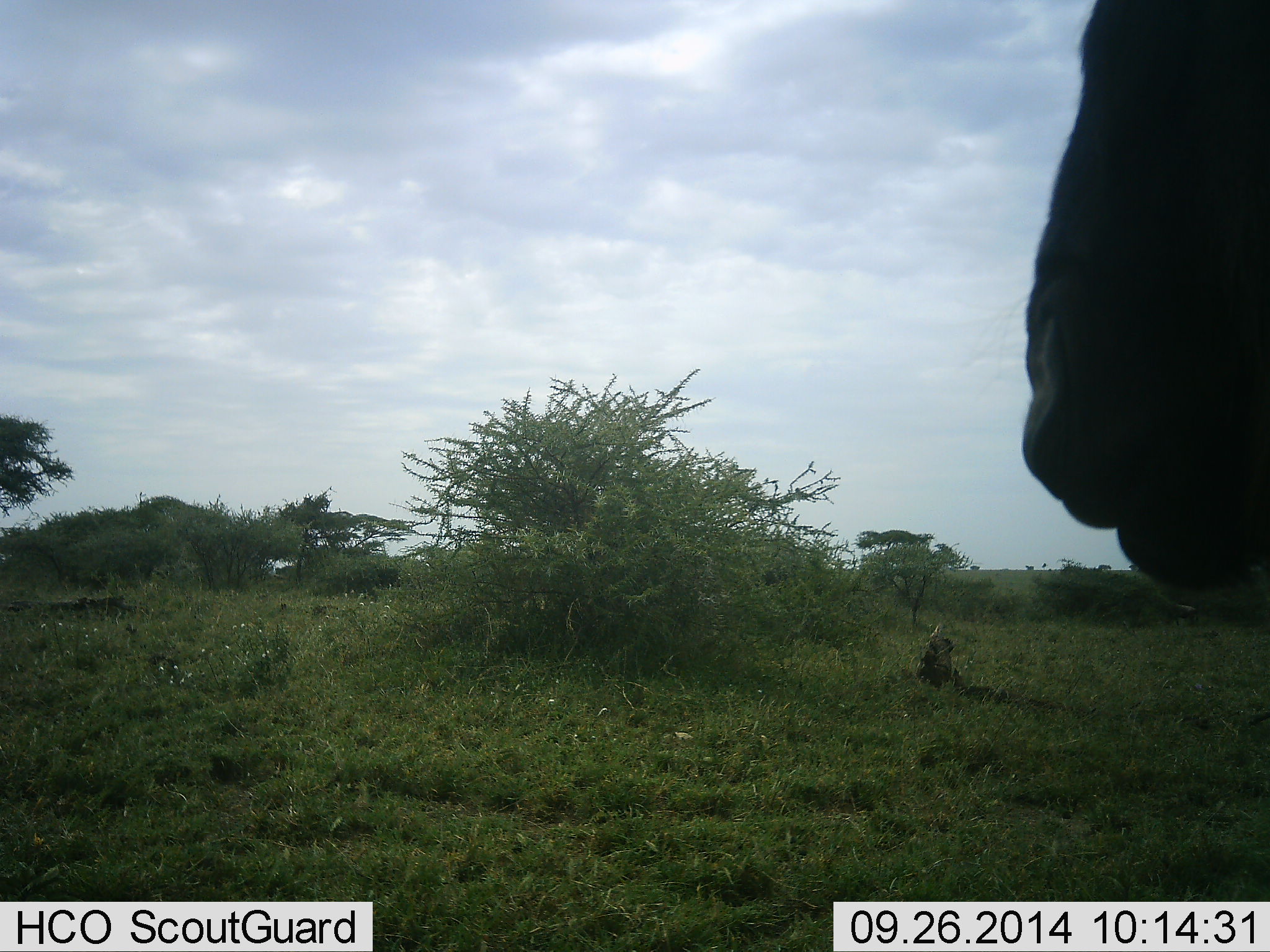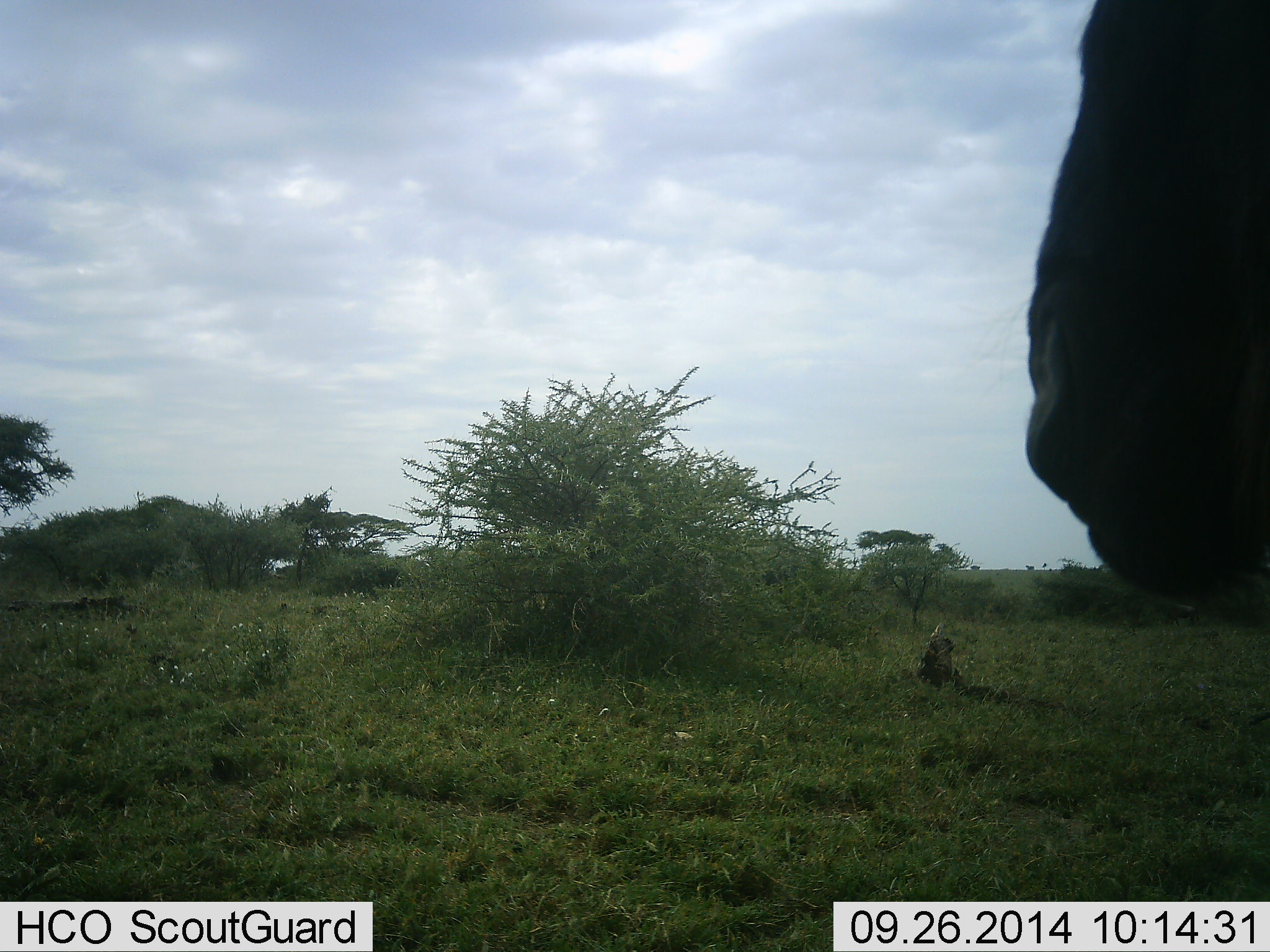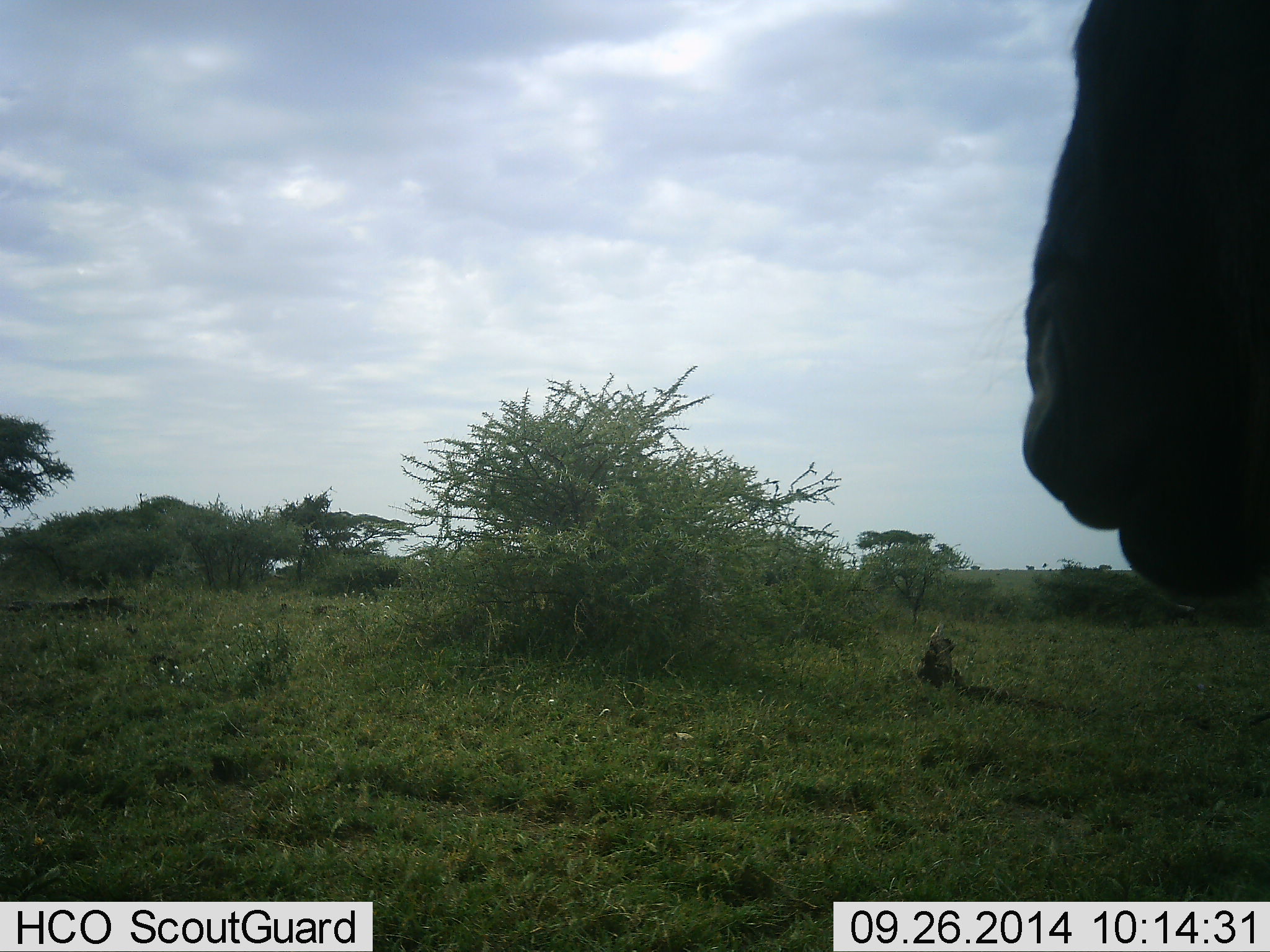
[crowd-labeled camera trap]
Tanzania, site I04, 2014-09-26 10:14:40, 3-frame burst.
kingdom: Animalia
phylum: Chordata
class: Mammalia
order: Artiodactyla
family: Bovidae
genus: Connochaetes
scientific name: Connochaetes taurinus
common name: blue wildebeest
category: wildebeest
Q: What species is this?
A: Wildebeest (blue wildebeest) (Connochaetes taurinus).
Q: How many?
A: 1.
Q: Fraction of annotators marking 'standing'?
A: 40%.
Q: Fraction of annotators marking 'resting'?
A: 10%.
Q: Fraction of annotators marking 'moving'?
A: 0%.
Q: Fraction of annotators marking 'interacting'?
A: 0%.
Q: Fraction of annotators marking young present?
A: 0%.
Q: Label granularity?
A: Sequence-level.